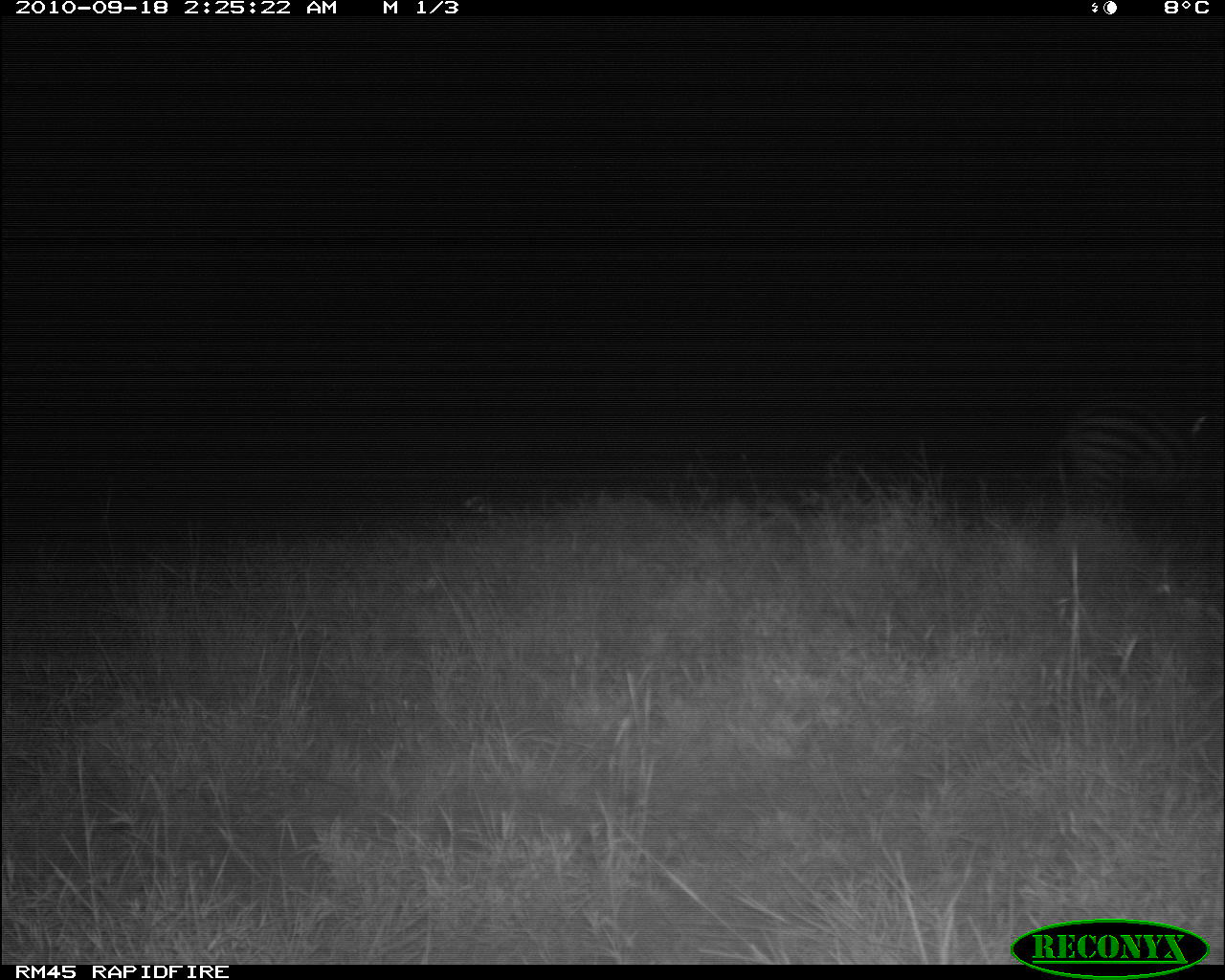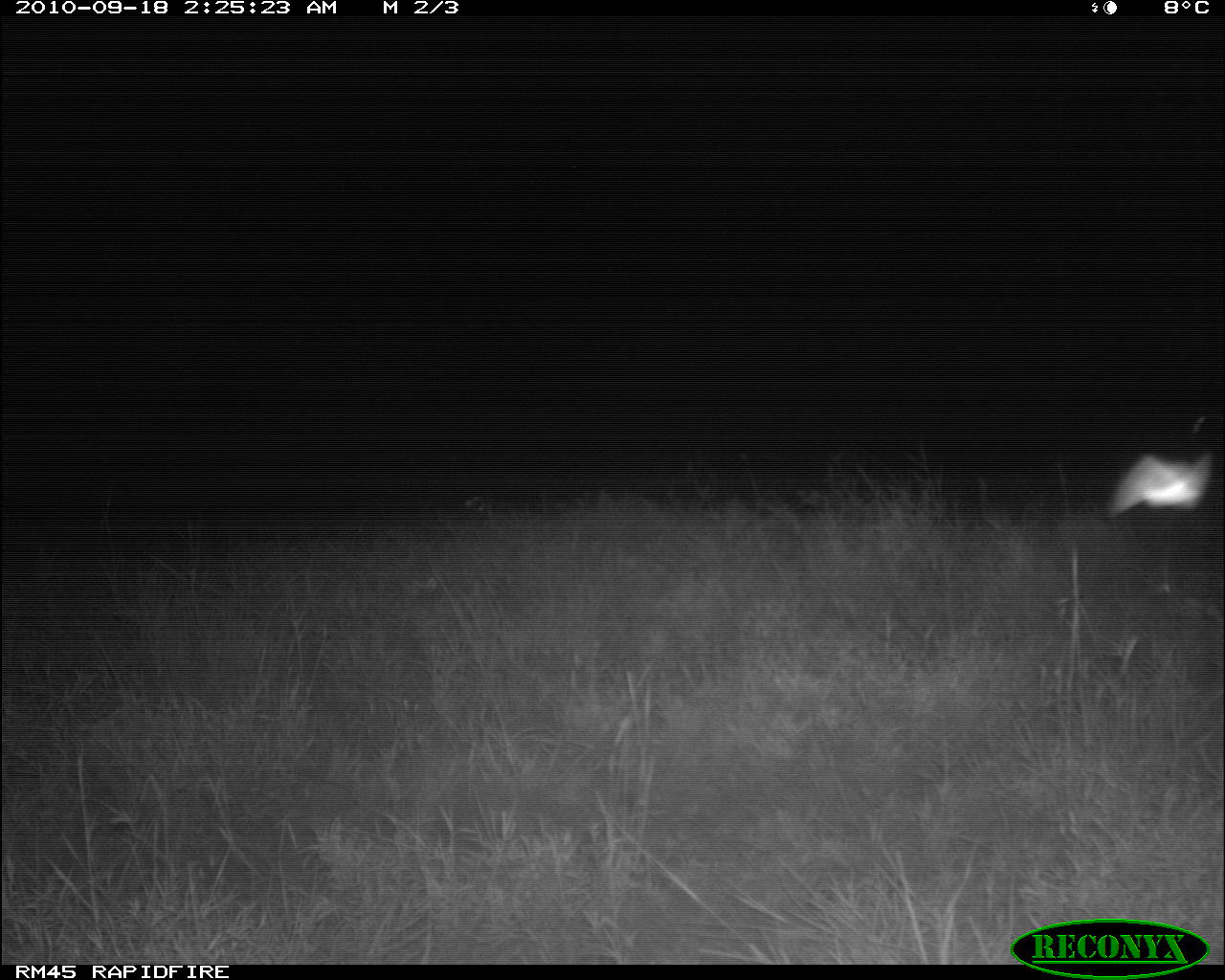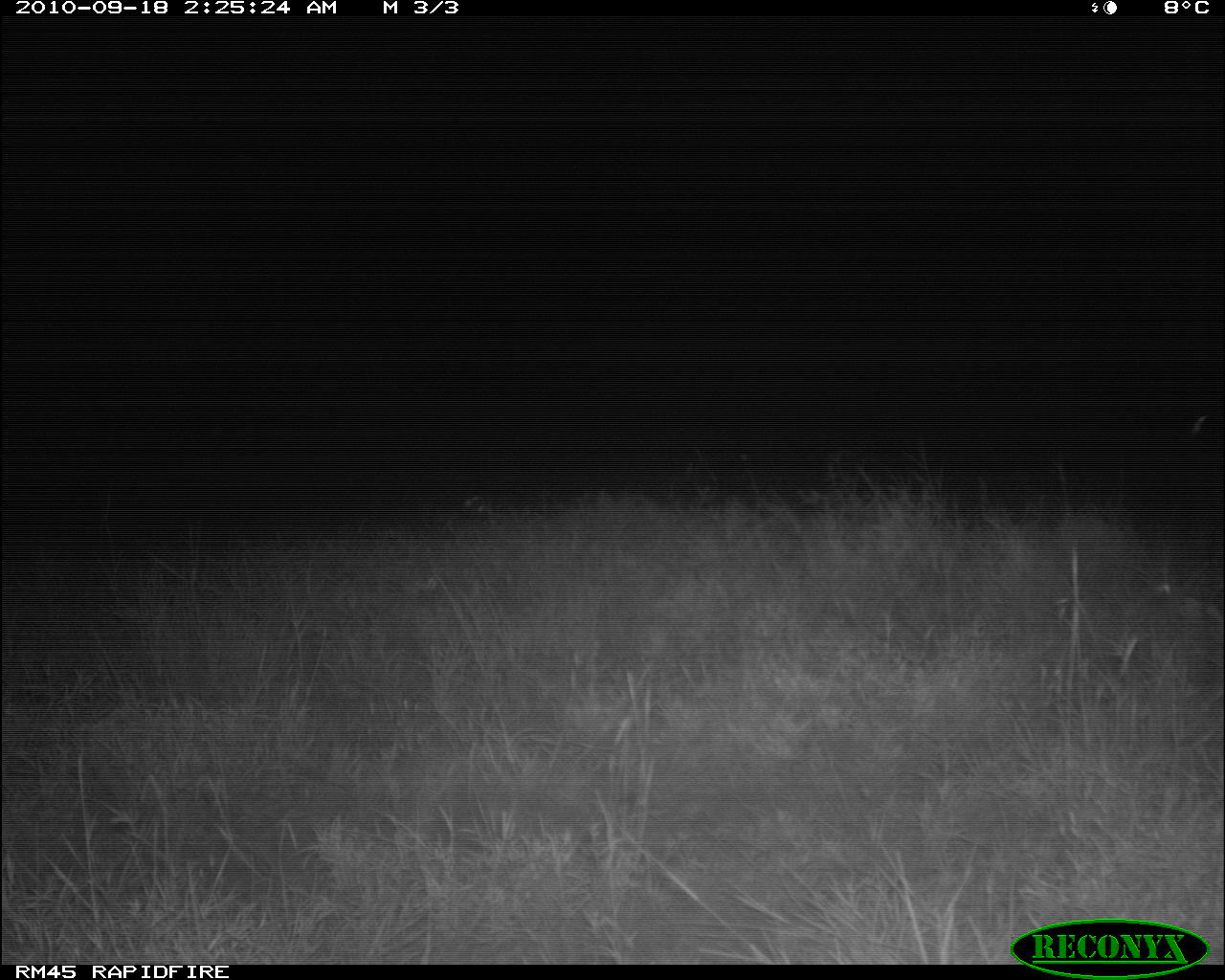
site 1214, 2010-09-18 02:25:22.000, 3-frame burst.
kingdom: Animalia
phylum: Chordata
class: Mammalia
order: Perissodactyla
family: Equidae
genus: Equus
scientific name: Equus quagga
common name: plains zebra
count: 1